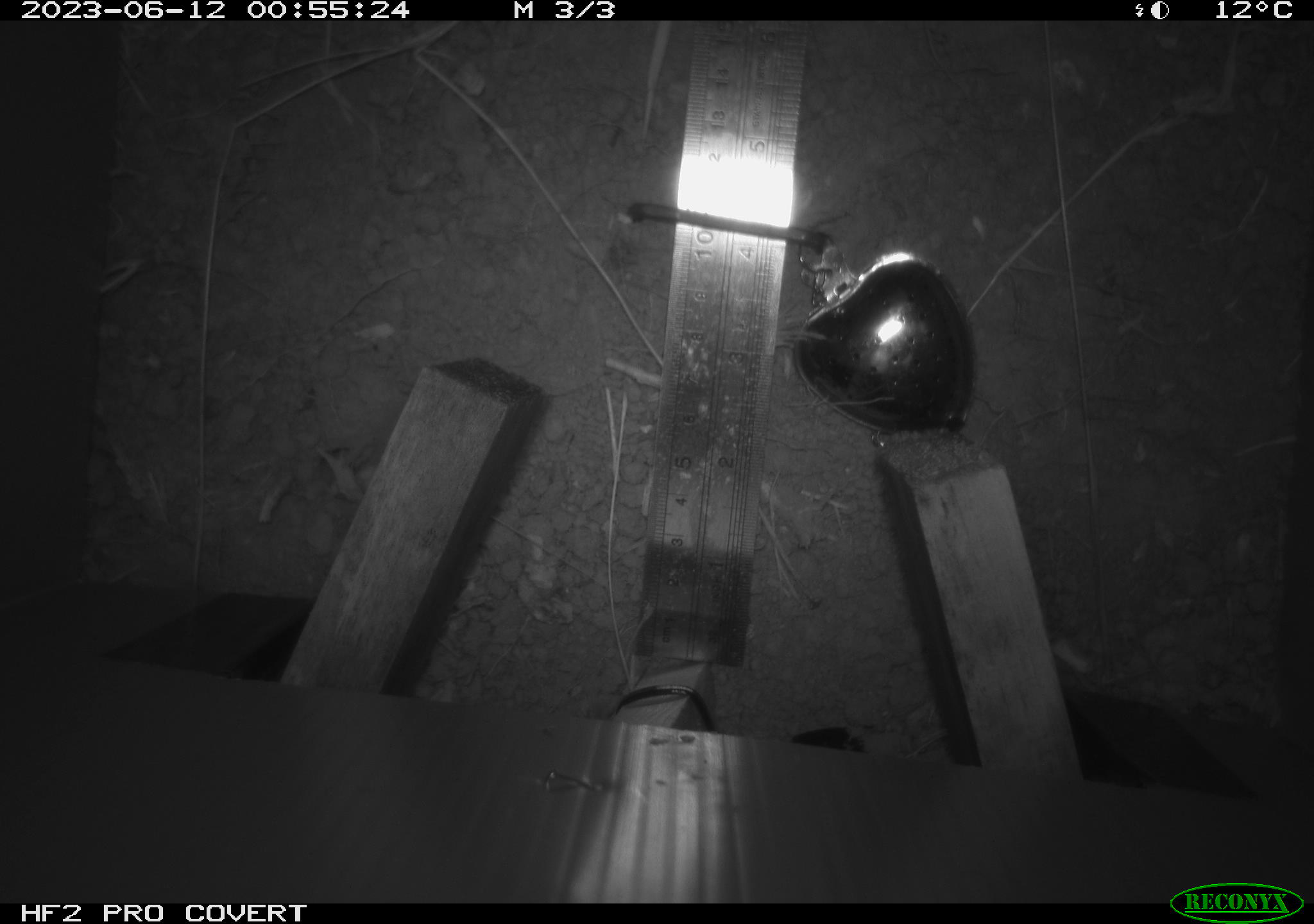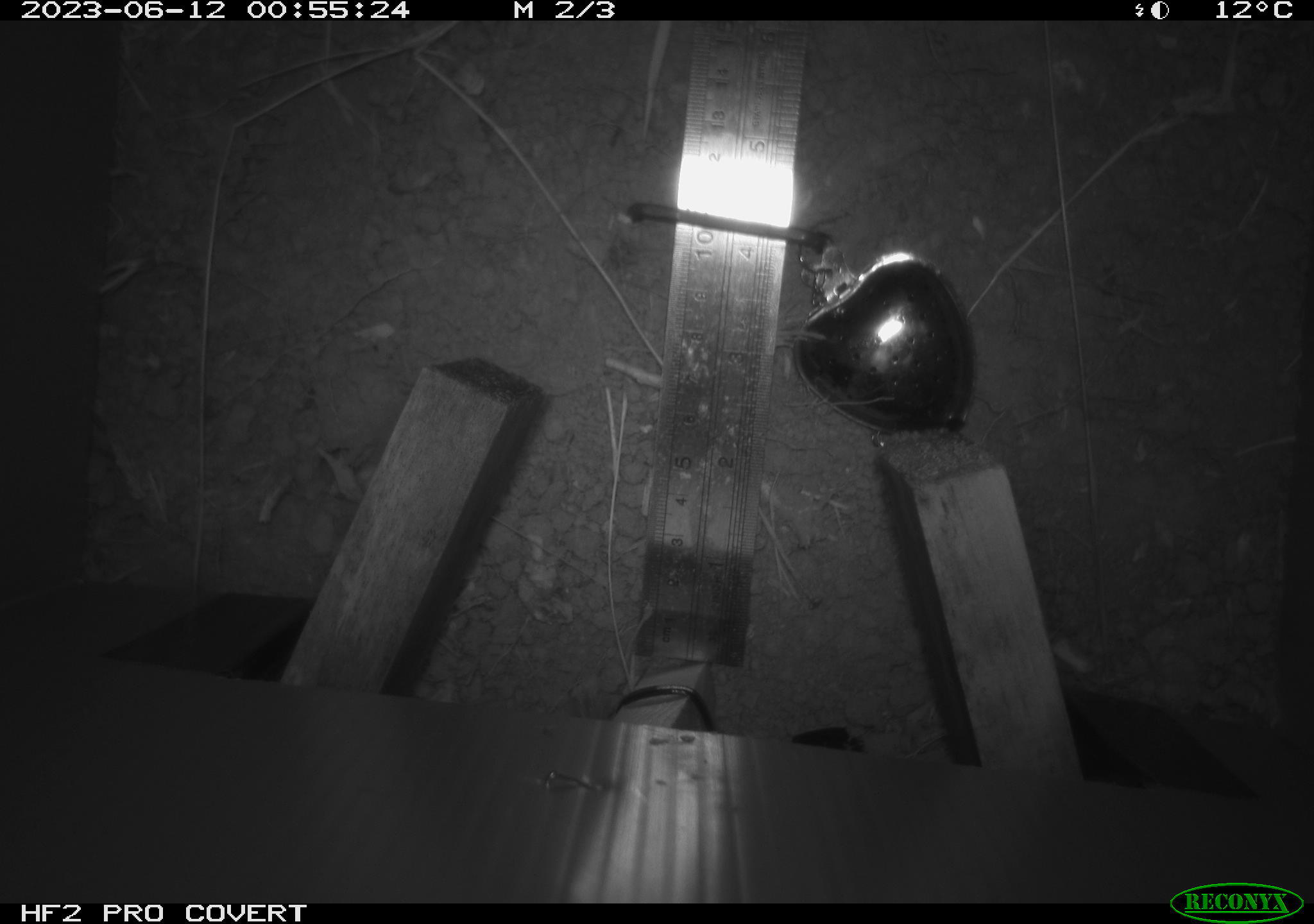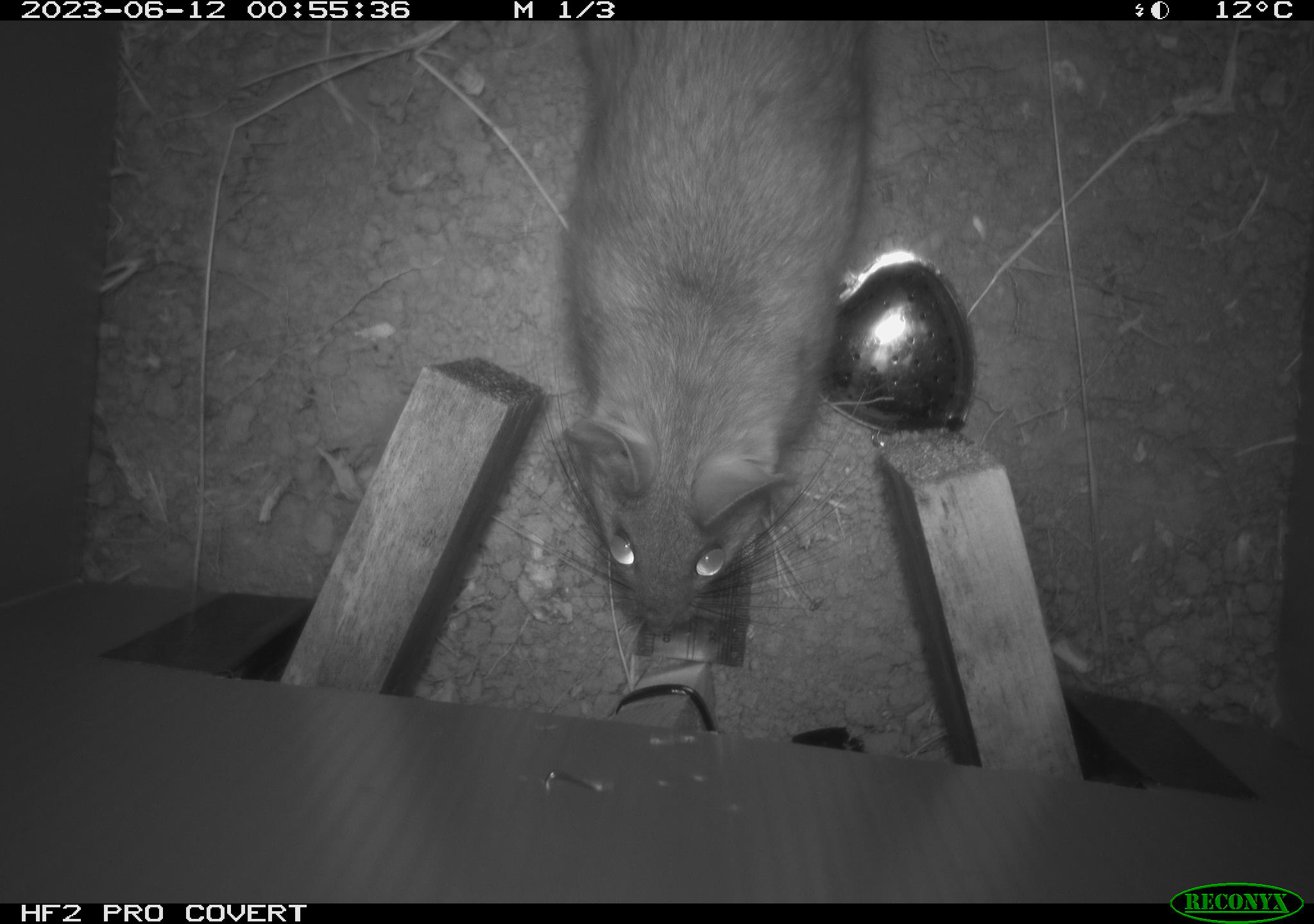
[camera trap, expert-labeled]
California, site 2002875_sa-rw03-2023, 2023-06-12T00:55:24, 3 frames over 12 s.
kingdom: Animalia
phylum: Chordata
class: Mammalia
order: Rodentia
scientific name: Rodentia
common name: mouse species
Mouse species (Rodentia).